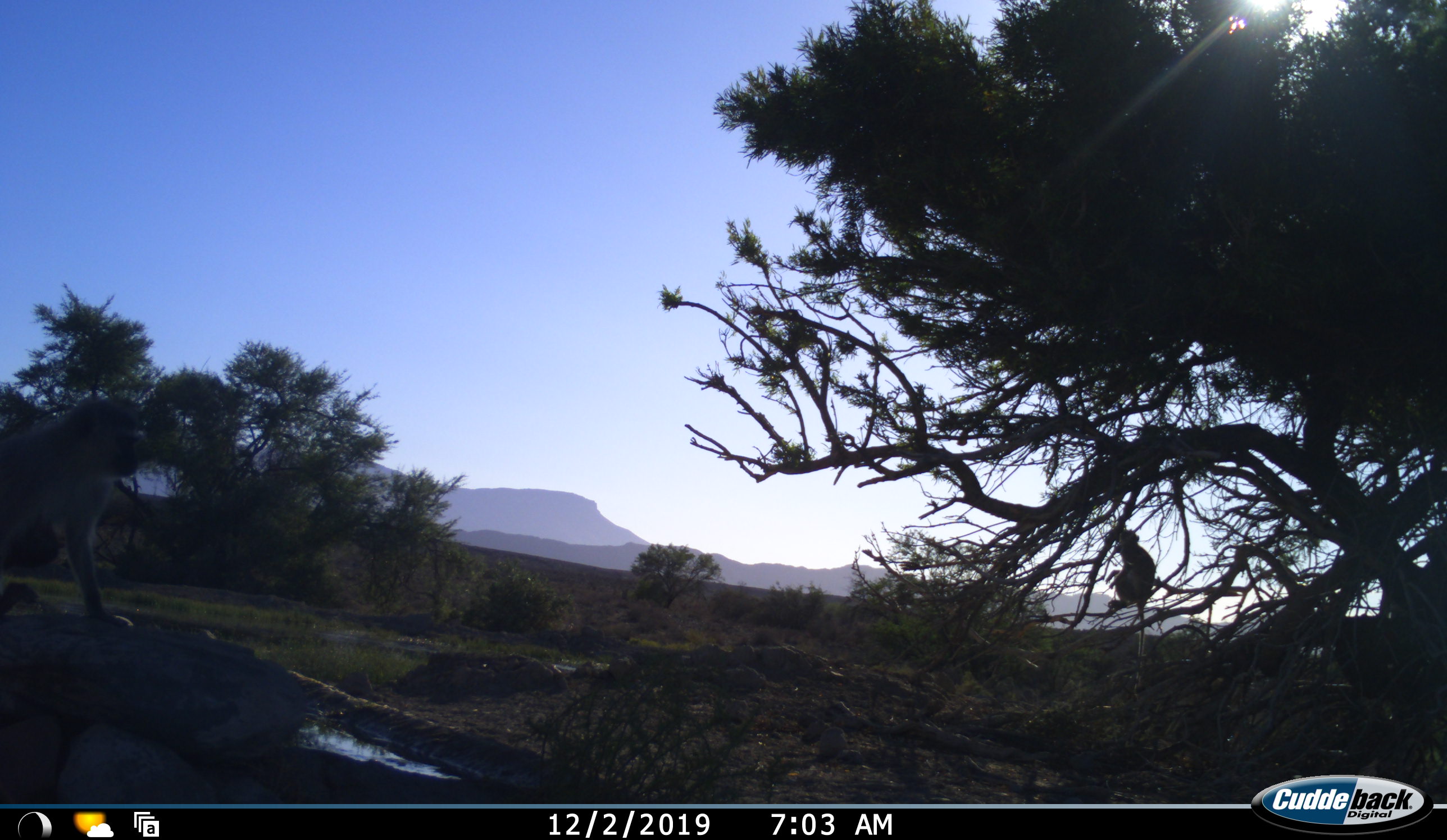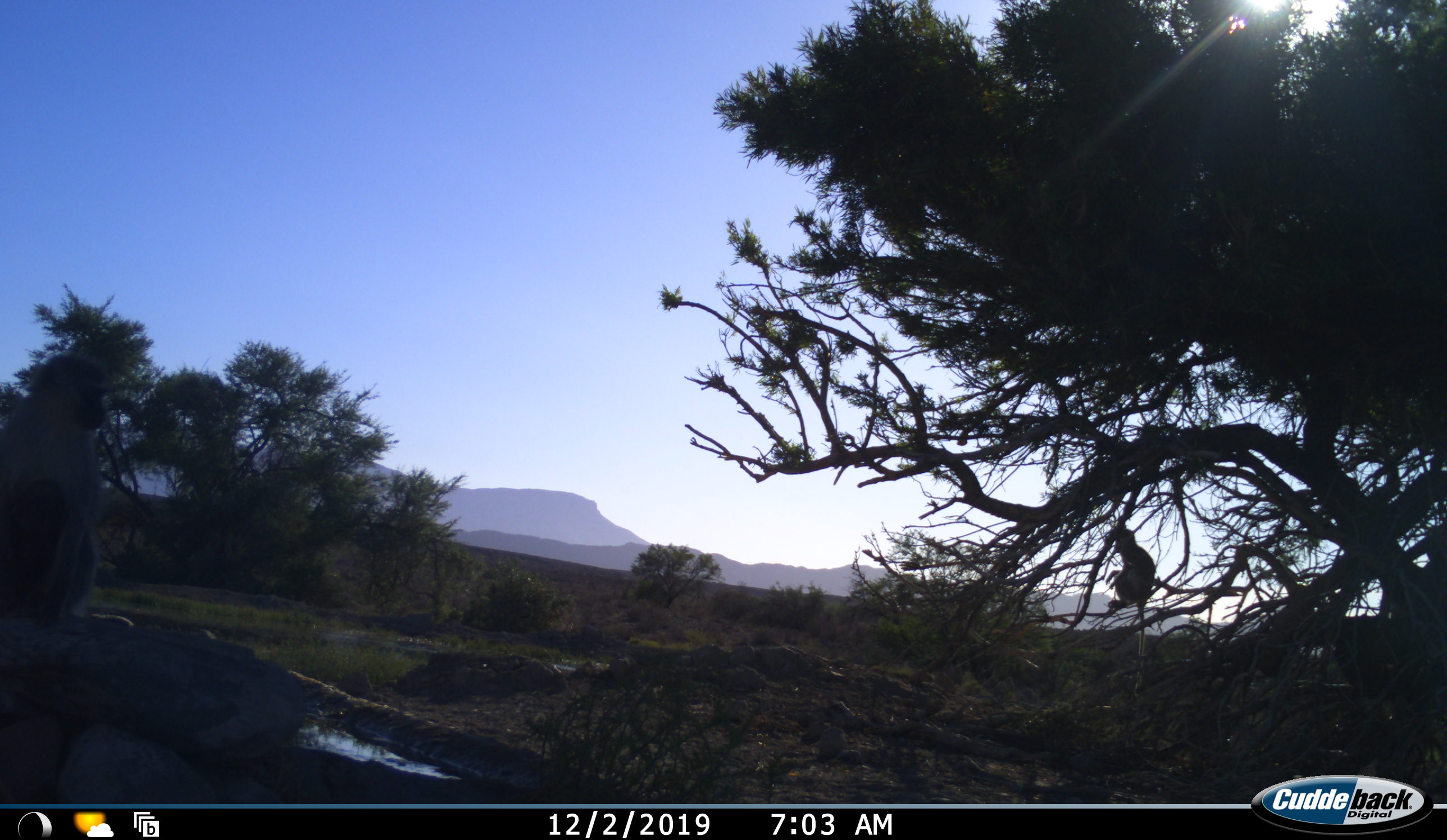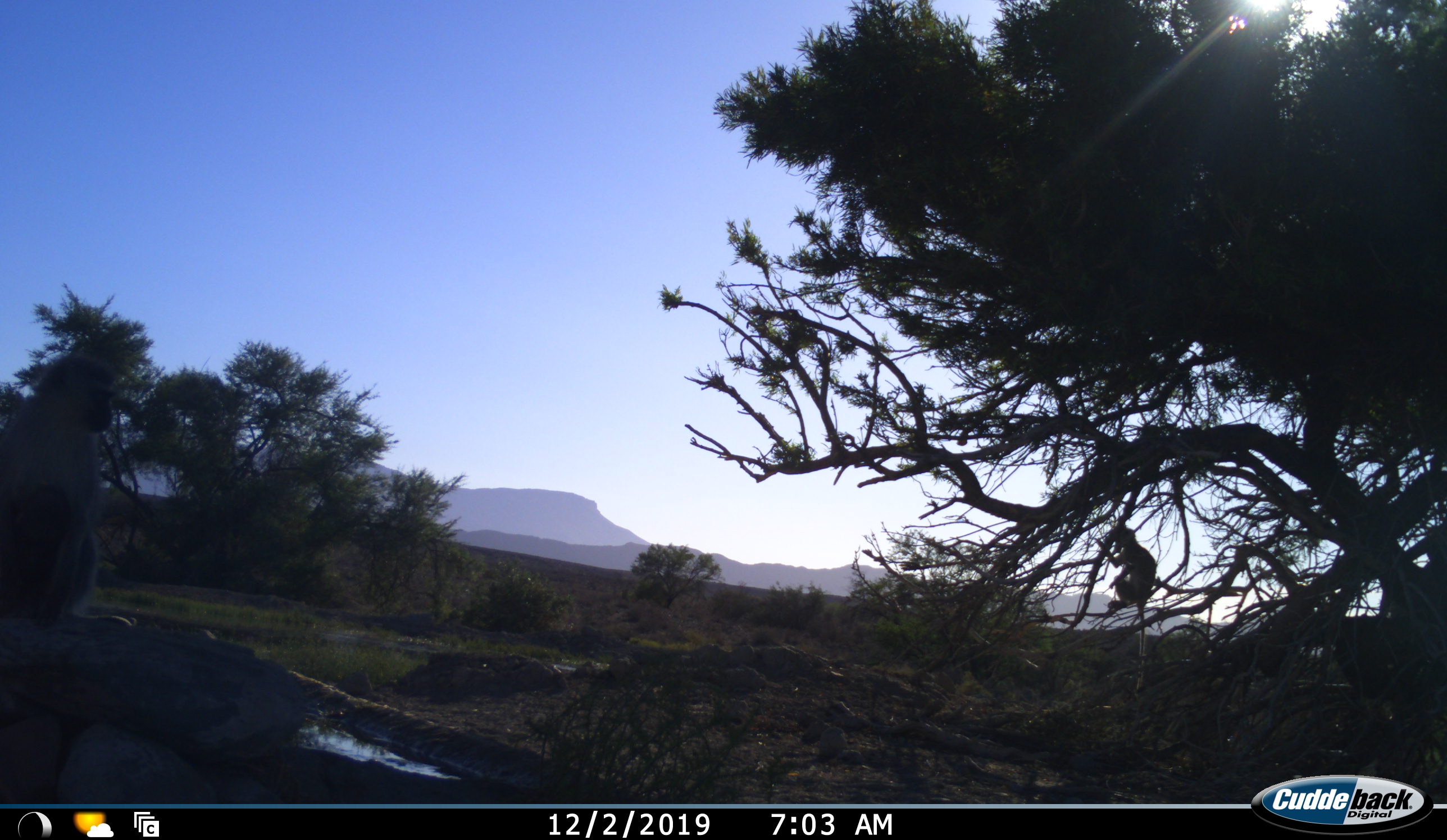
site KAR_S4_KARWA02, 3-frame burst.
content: unidentified animal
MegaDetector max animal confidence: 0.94